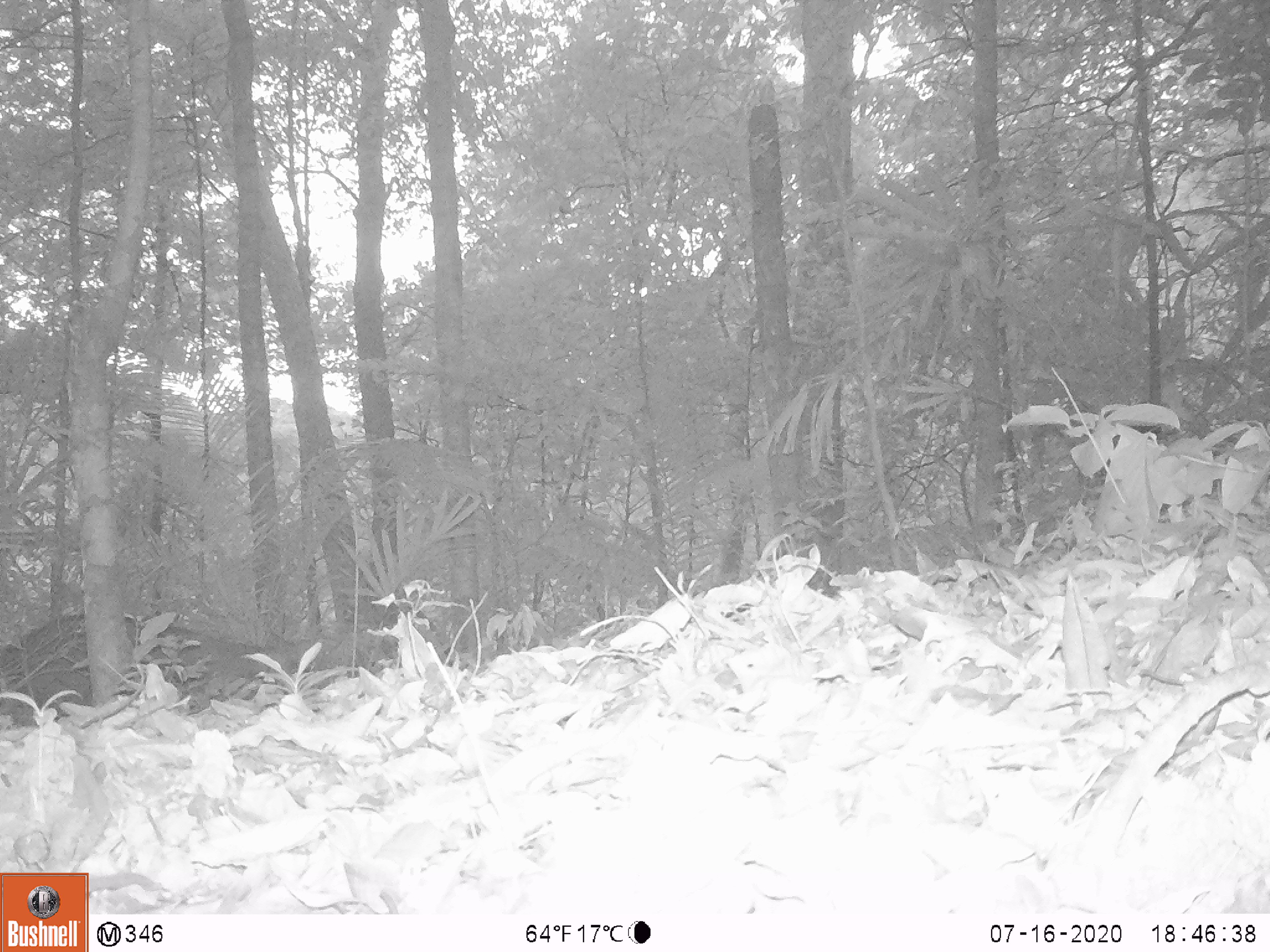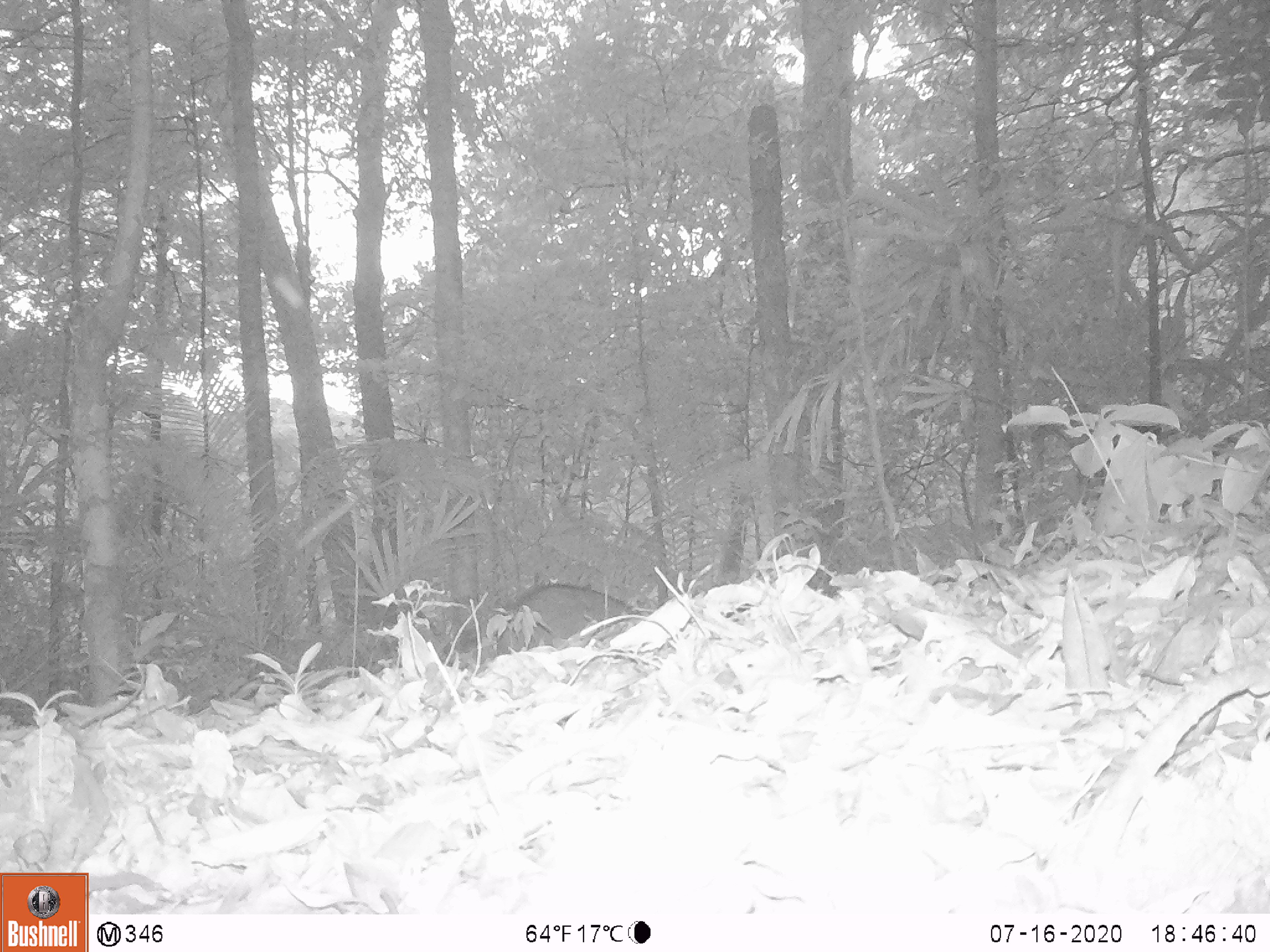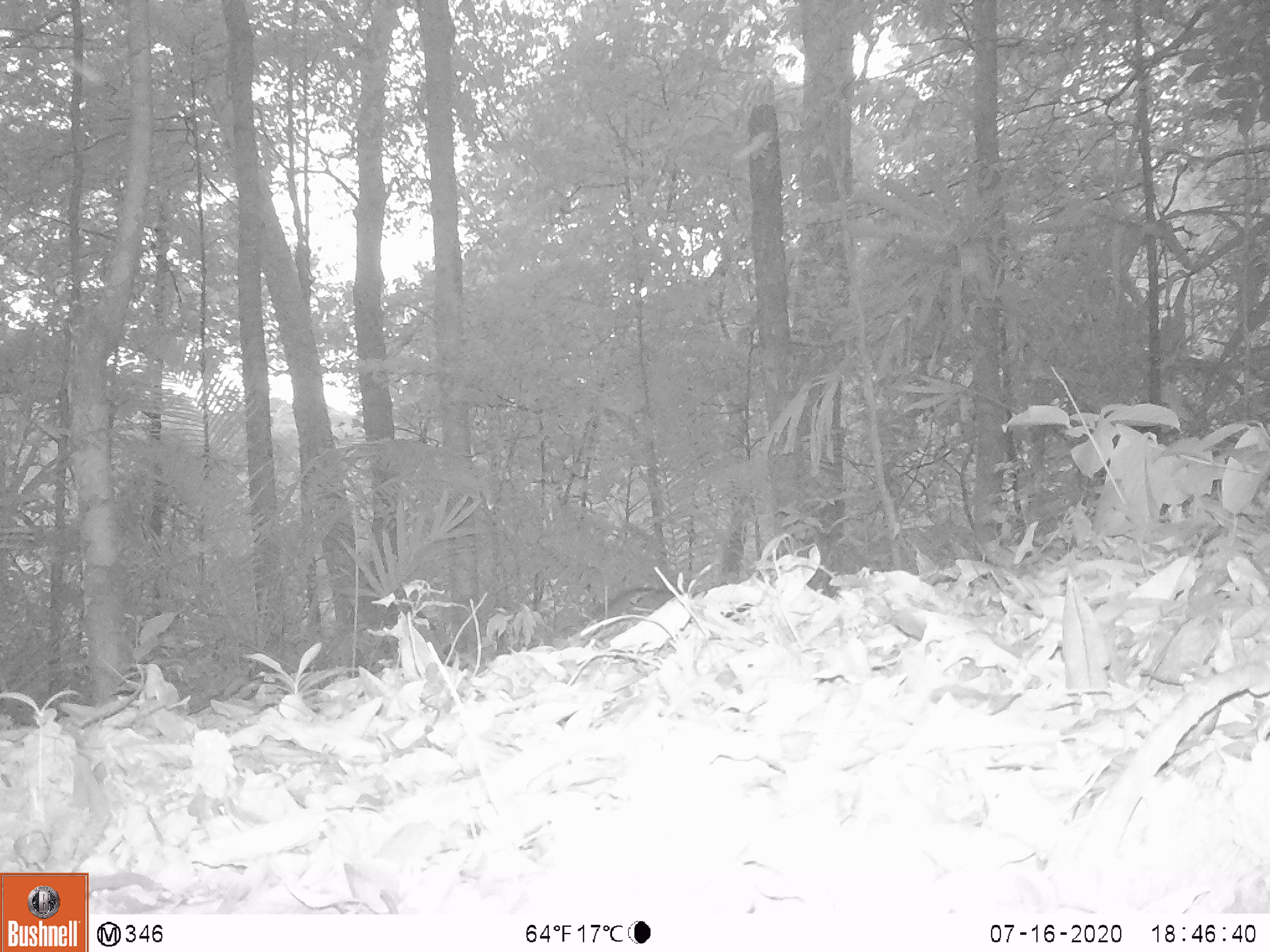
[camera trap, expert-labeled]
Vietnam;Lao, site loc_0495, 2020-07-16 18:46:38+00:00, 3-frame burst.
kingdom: Animalia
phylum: Chordata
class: Mammalia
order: Artiodactyla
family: Suidae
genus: Sus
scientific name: Sus scrofa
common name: eurasian wild pig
Eurasian wild pig (Sus scrofa). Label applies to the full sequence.